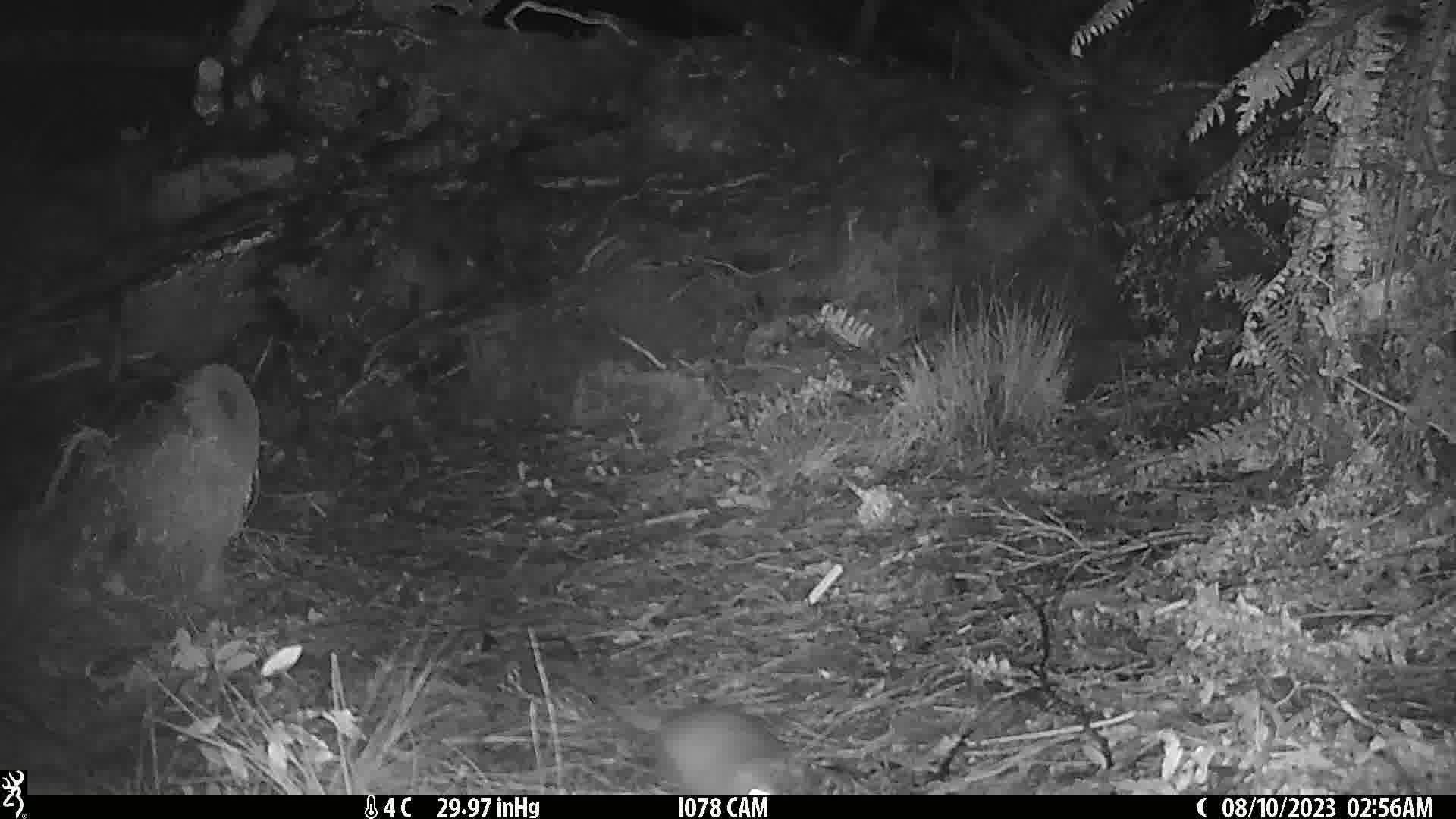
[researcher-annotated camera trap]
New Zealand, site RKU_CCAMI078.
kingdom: Animalia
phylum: Chordata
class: Mammalia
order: Rodentia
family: Muridae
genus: Rattus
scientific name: Rattus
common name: rat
Rat (Rattus).